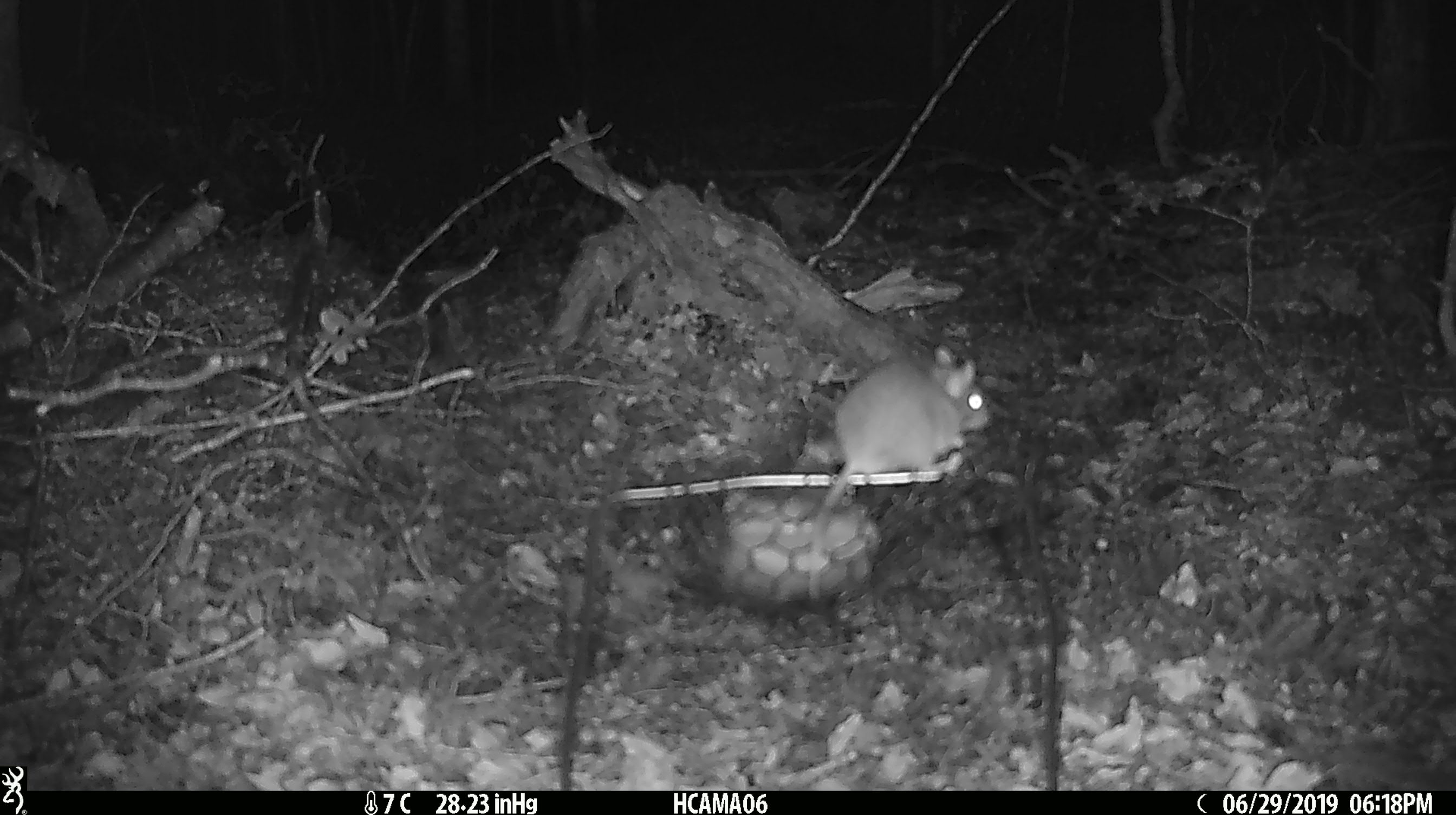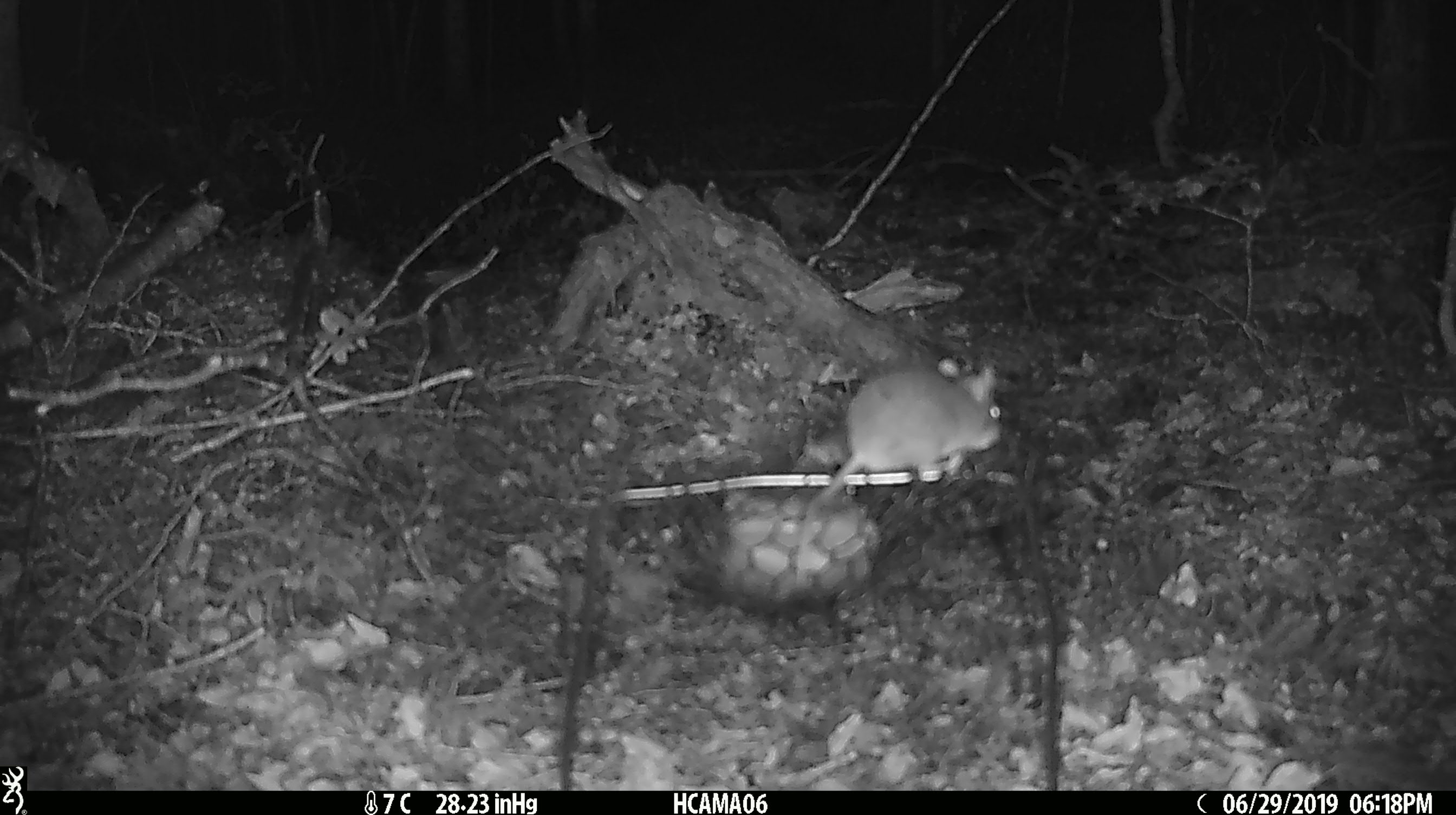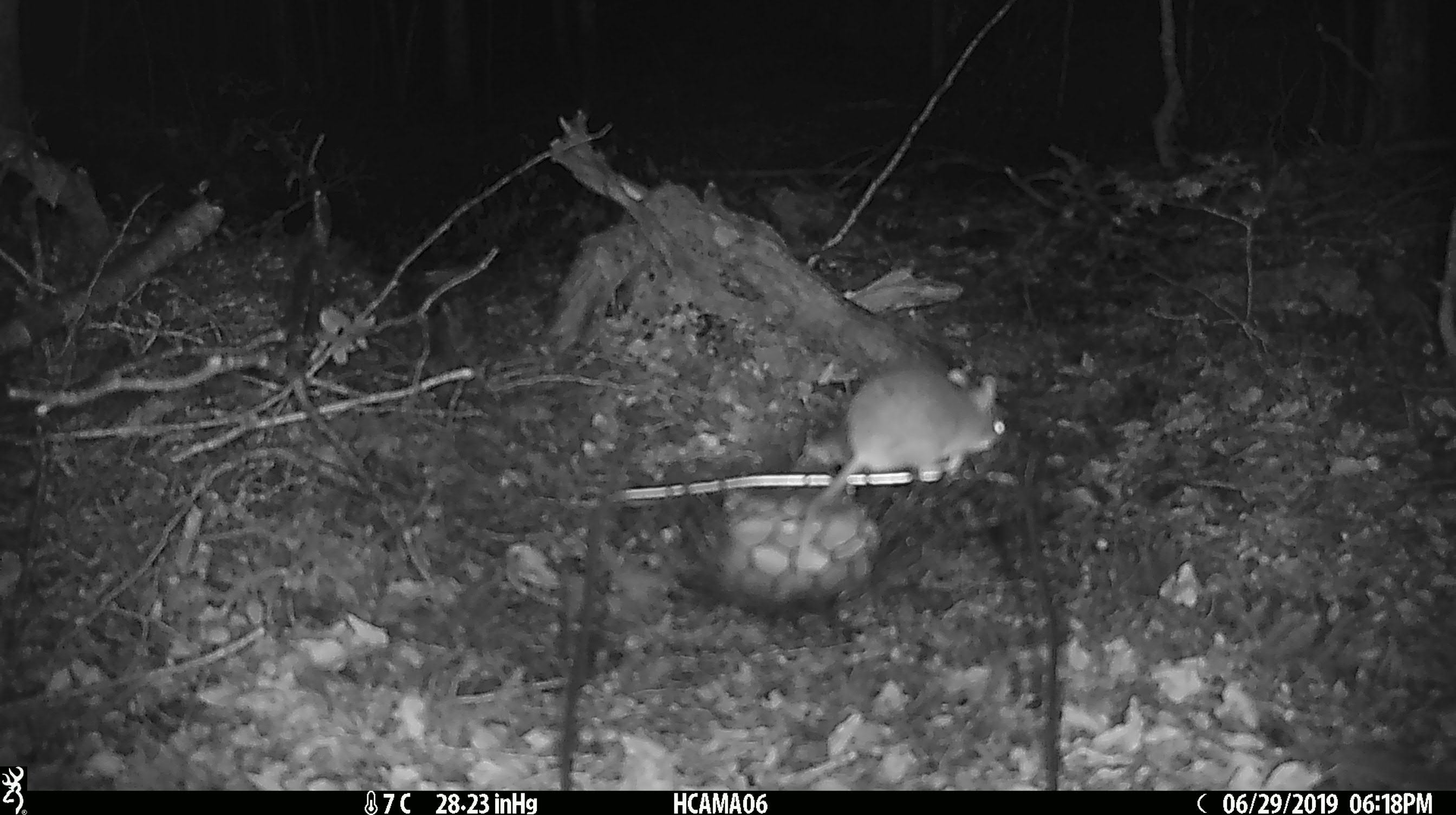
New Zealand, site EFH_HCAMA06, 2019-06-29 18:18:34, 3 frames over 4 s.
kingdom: Animalia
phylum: Chordata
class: Mammalia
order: Rodentia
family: Muridae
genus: Mus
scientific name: Mus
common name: mouse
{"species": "mouse (Mus)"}